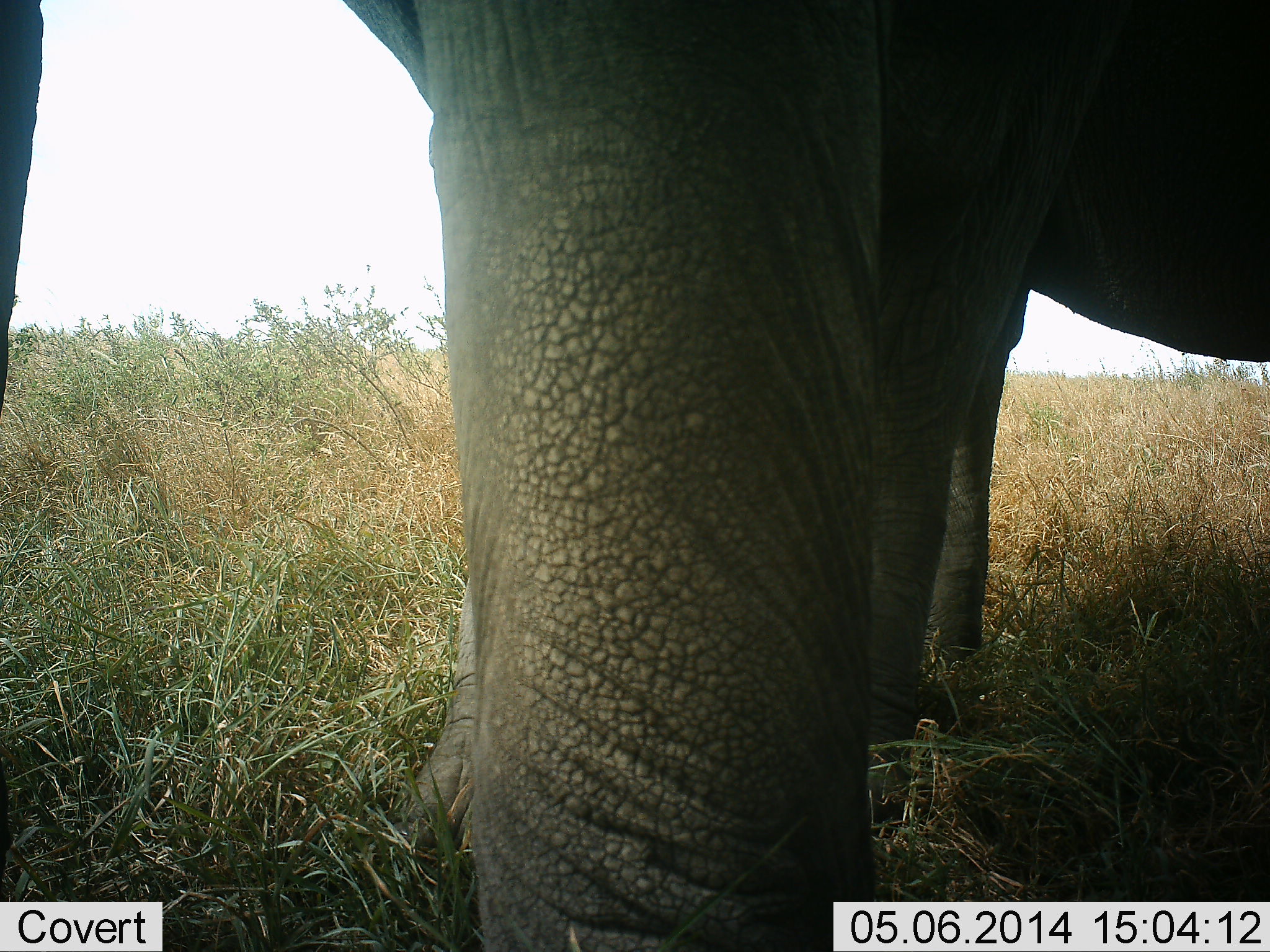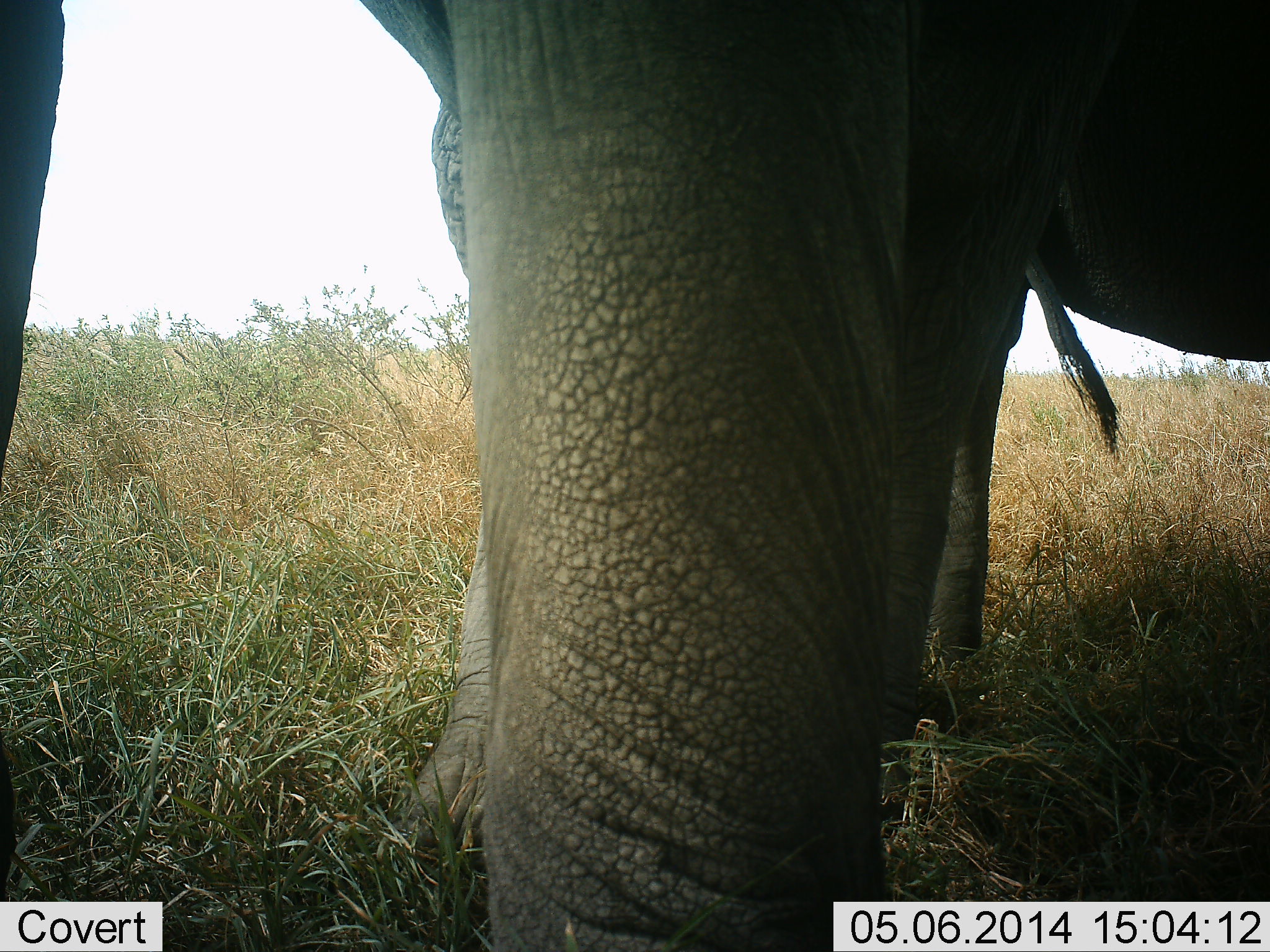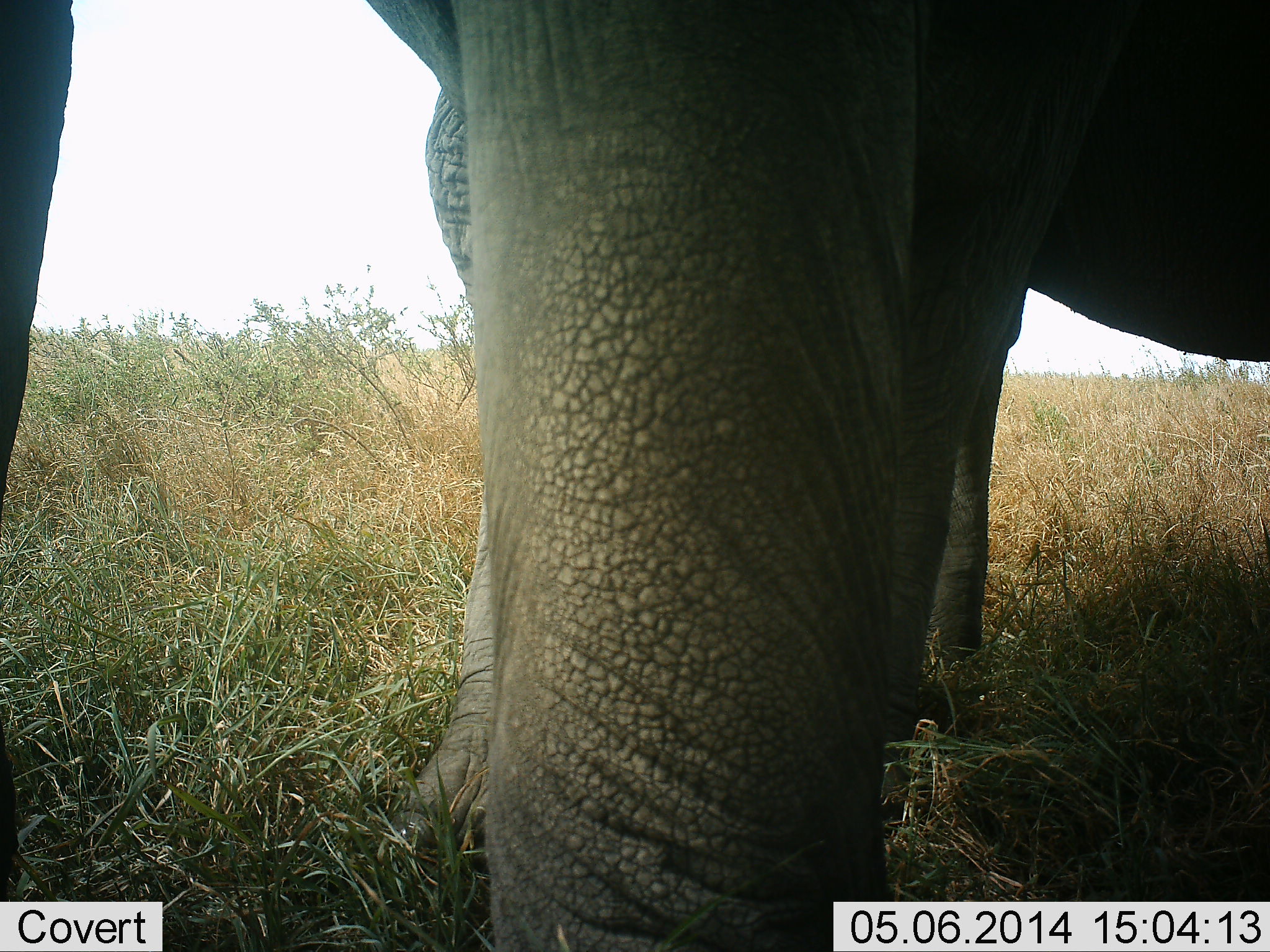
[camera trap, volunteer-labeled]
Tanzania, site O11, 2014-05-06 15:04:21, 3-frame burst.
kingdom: Animalia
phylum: Chordata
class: Mammalia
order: Proboscidea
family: Elephantidae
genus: Loxodonta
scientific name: Loxodonta africana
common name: african bush elephant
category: elephant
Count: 2.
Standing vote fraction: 100%.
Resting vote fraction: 0%.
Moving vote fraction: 0%.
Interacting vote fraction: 0%.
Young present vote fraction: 20%.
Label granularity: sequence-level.